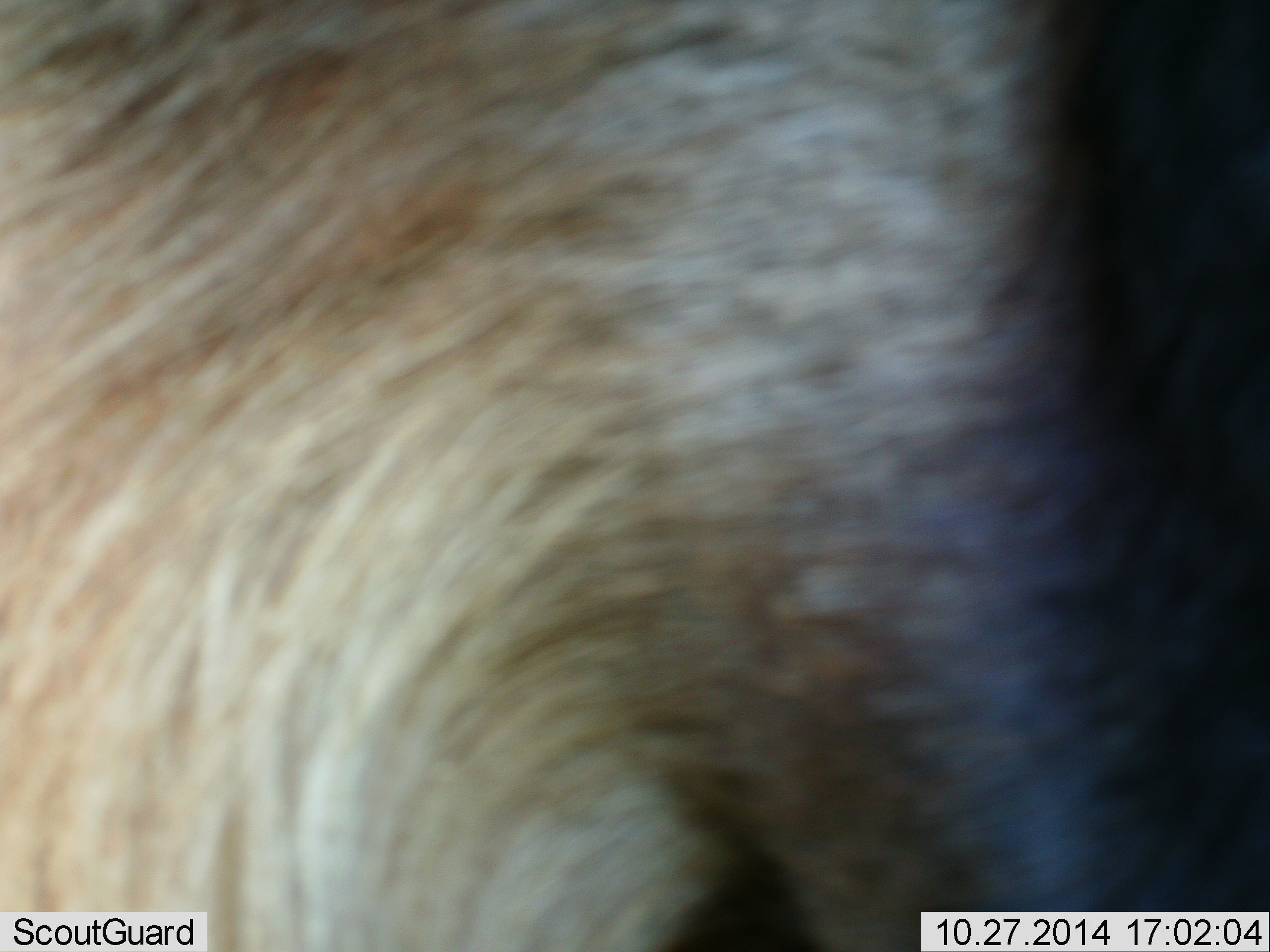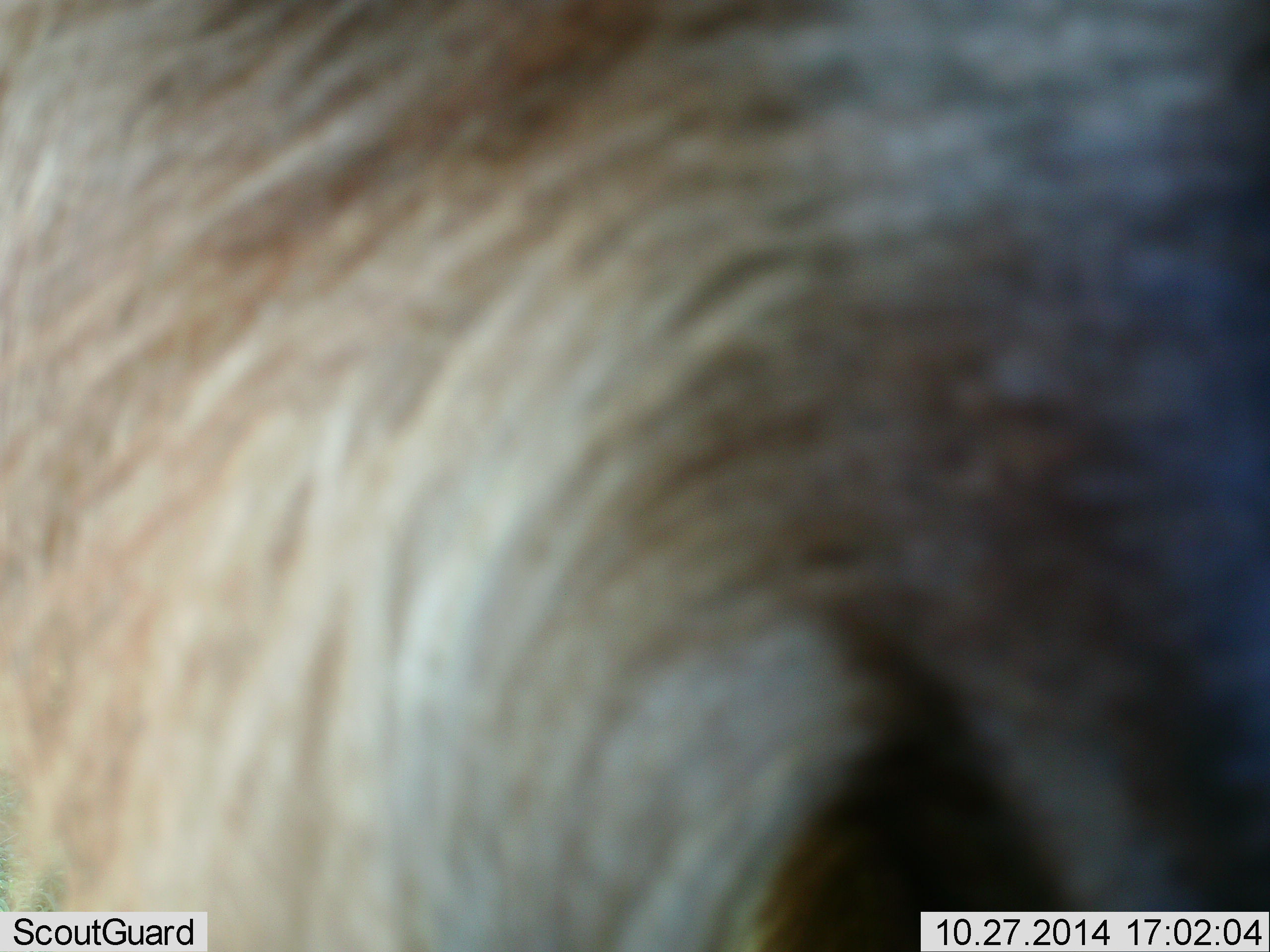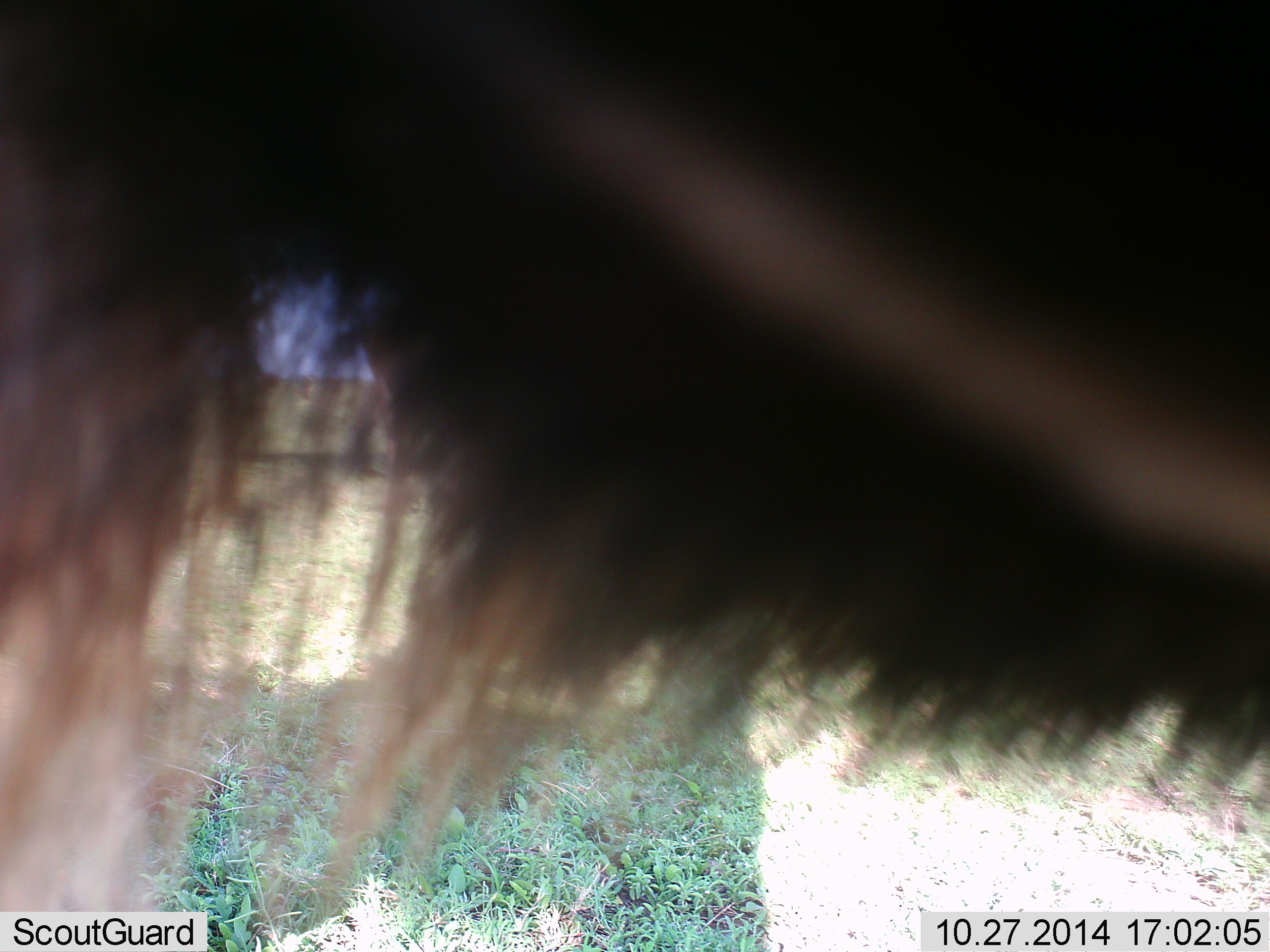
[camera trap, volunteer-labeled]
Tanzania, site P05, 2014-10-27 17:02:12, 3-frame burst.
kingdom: Animalia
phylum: Chordata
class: Mammalia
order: Artiodactyla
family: Bovidae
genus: Connochaetes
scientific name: Connochaetes taurinus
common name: blue wildebeest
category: wildebeest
Wildebeest (blue wildebeest) (Connochaetes taurinus), count 1. Behavior (volunteer vote fractions): standing 70%, resting 0%, moving 30%, interacting 0%. Young present (vote fraction): 0%. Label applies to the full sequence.